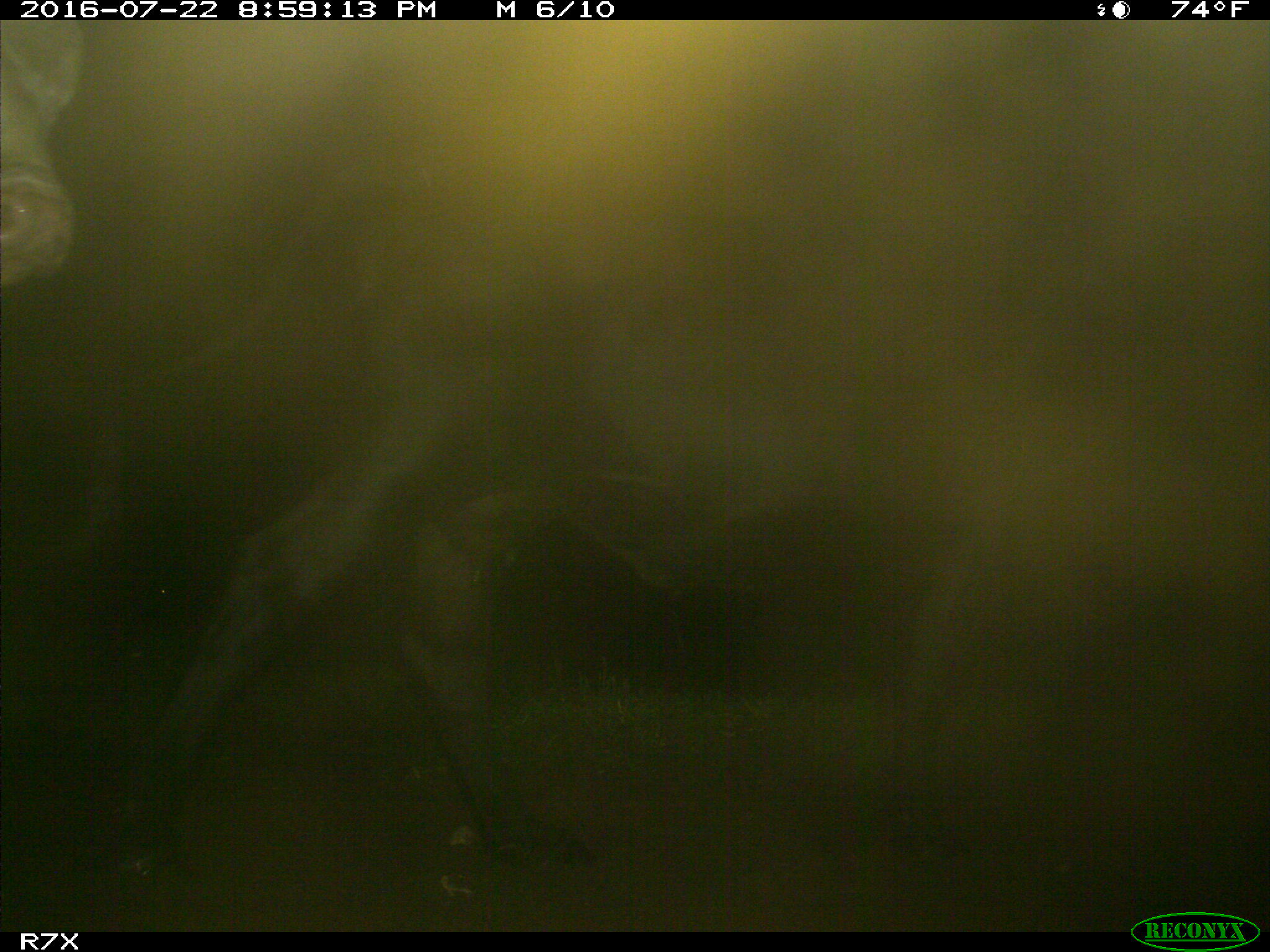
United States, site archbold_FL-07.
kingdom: Animalia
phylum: Chordata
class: Mammalia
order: Artiodactyla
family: Bovidae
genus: Bos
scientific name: Bos taurus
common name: domestic cow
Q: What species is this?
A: Bos taurus (domestic cow).